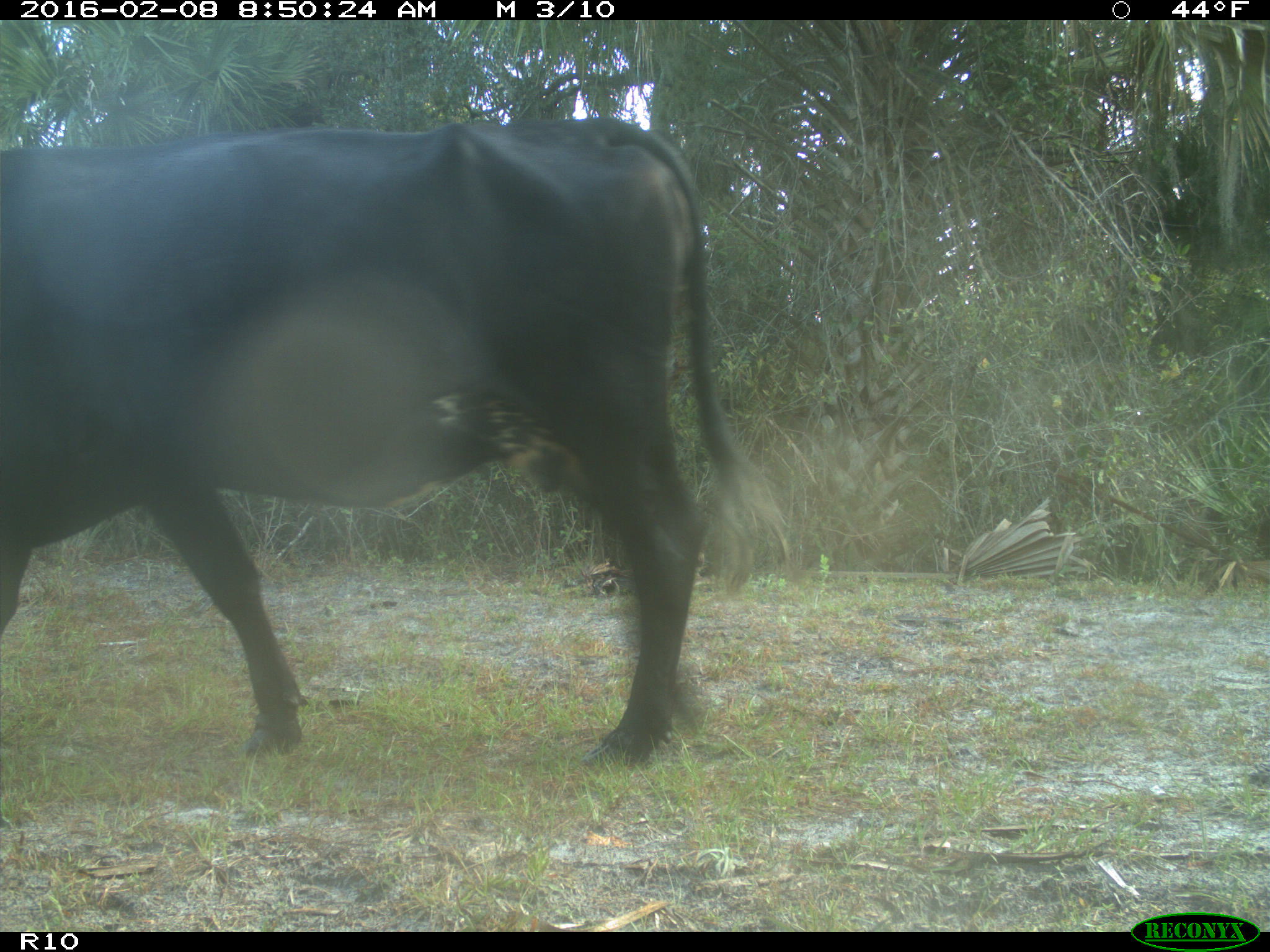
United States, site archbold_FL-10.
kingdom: Animalia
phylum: Chordata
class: Mammalia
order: Artiodactyla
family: Bovidae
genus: Bos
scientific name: Bos taurus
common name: domestic cow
Bos taurus (domestic cow).